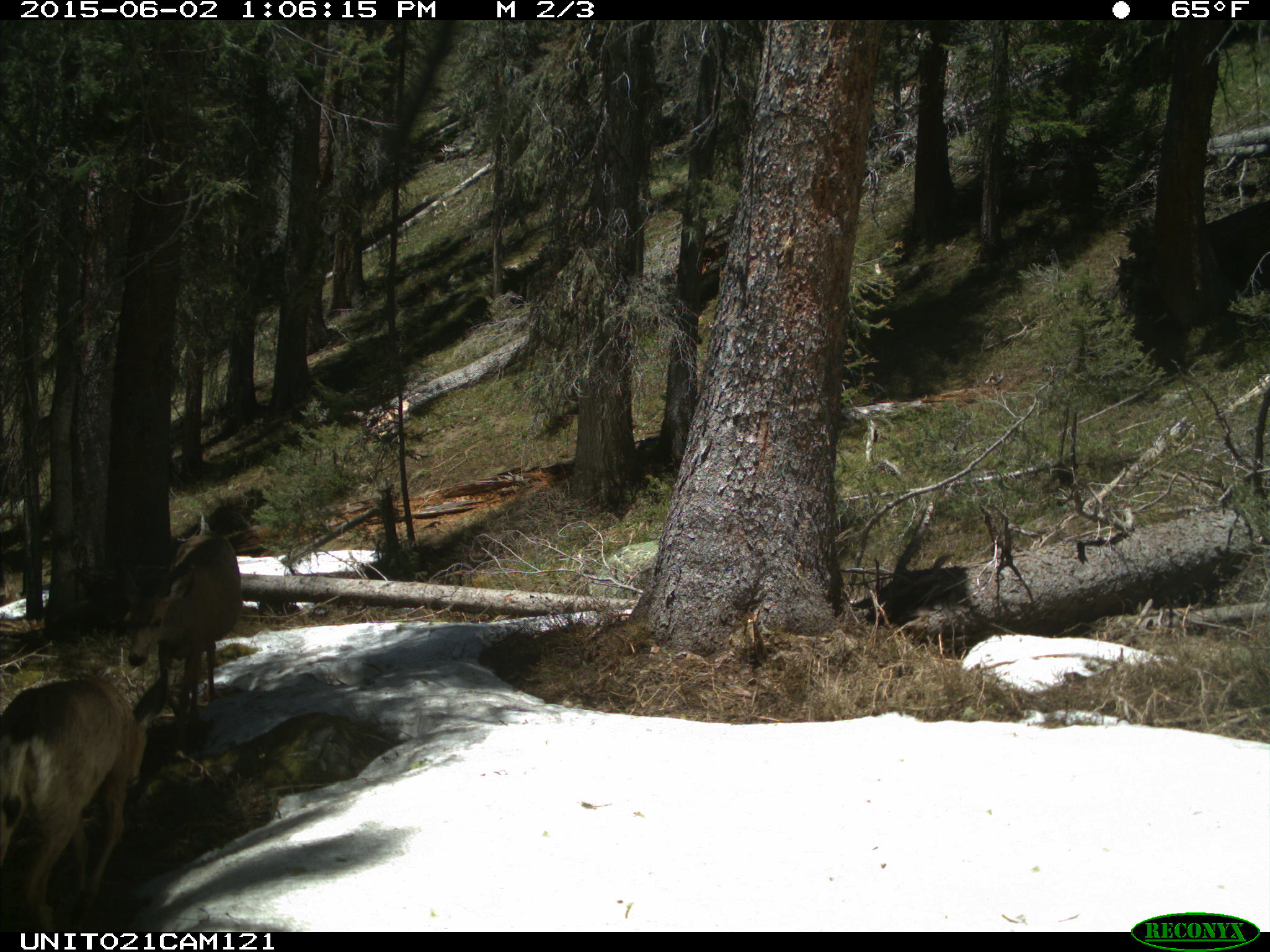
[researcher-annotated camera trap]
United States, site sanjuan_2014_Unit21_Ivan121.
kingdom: Animalia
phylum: Chordata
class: Mammalia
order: Artiodactyla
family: Cervidae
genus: Odocoileus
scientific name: Odocoileus hemionus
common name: mule deer